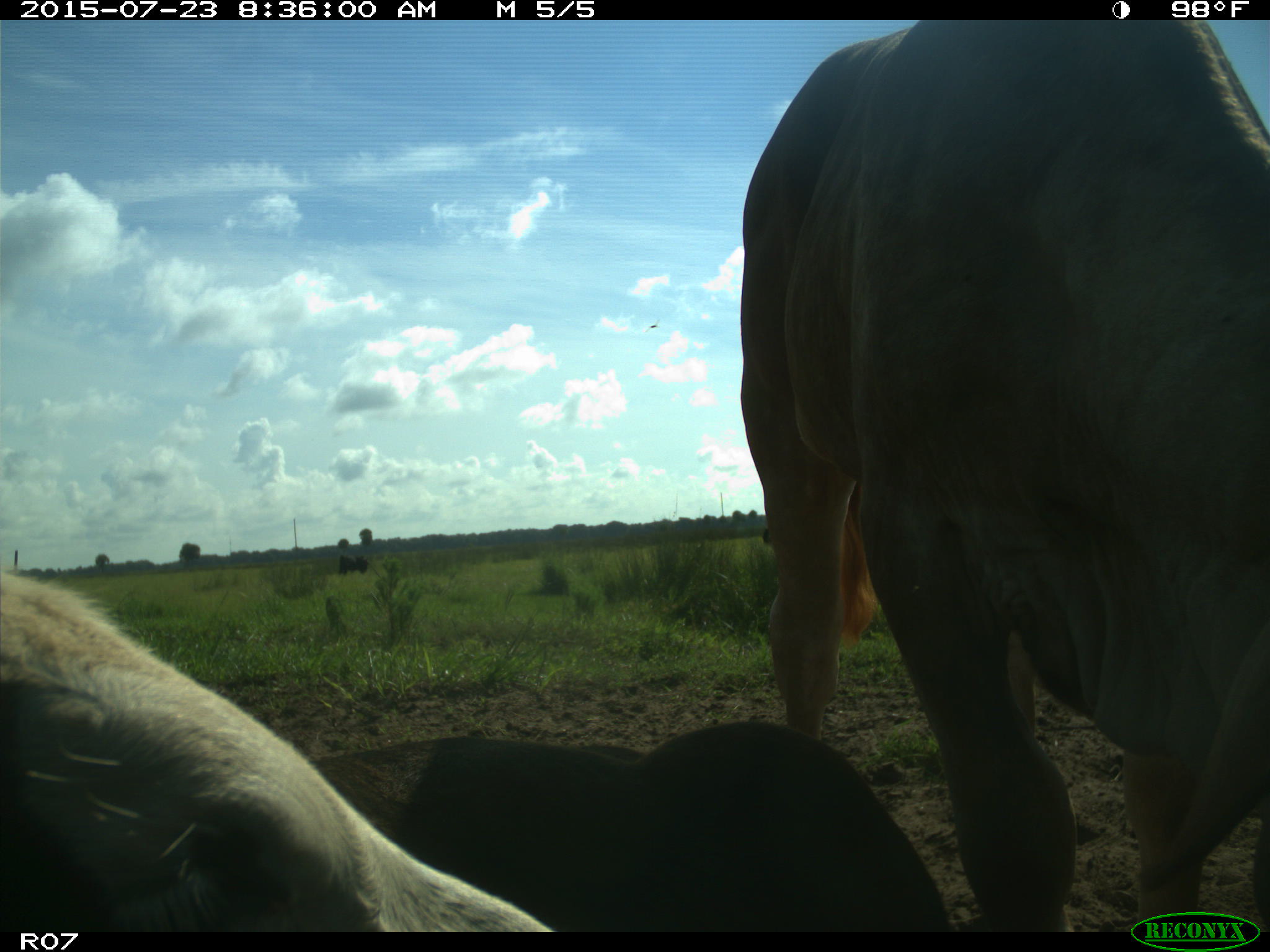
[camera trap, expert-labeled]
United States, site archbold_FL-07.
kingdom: Animalia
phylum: Chordata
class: Mammalia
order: Artiodactyla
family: Bovidae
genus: Bos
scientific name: Bos taurus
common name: domestic cow